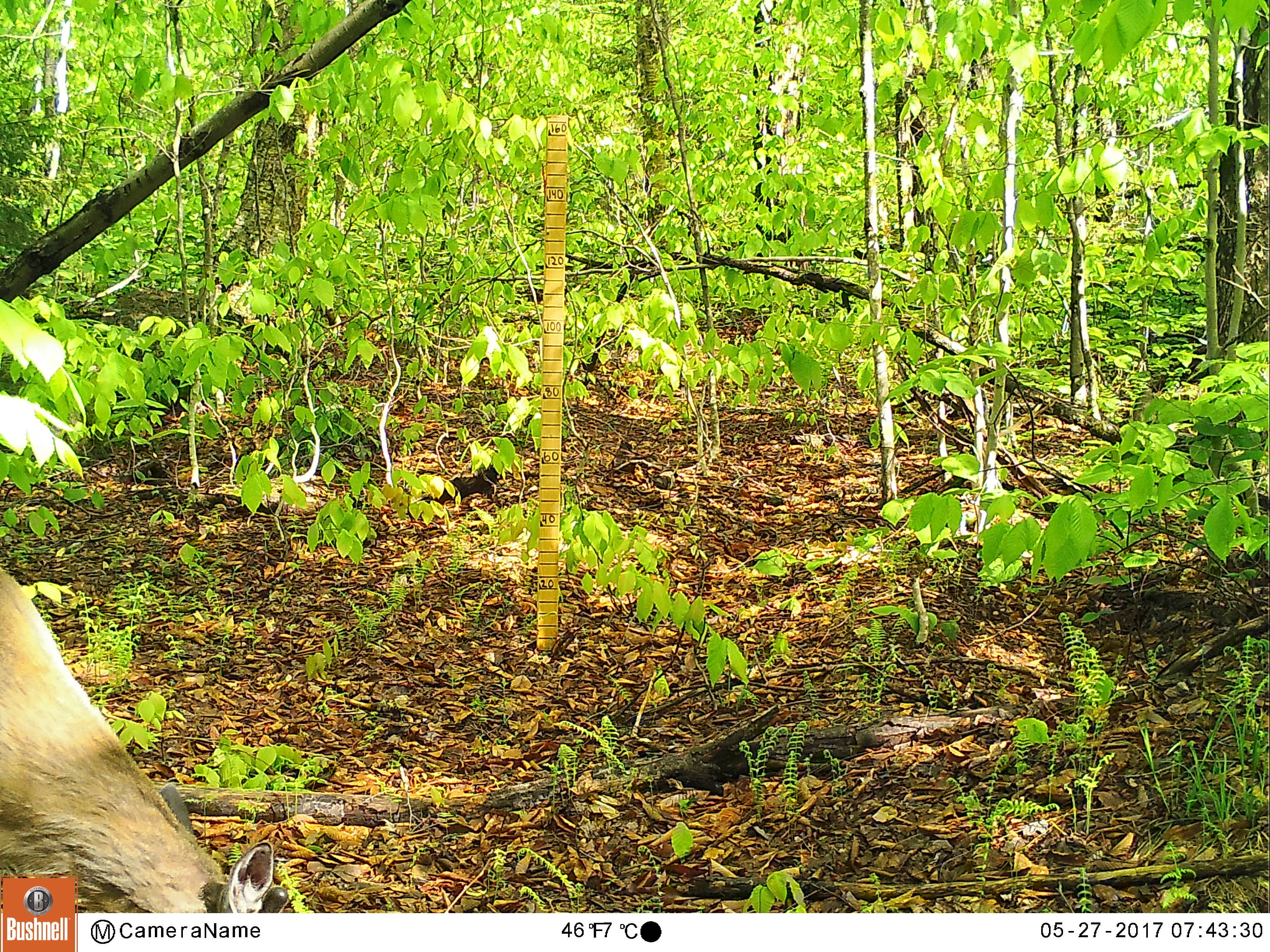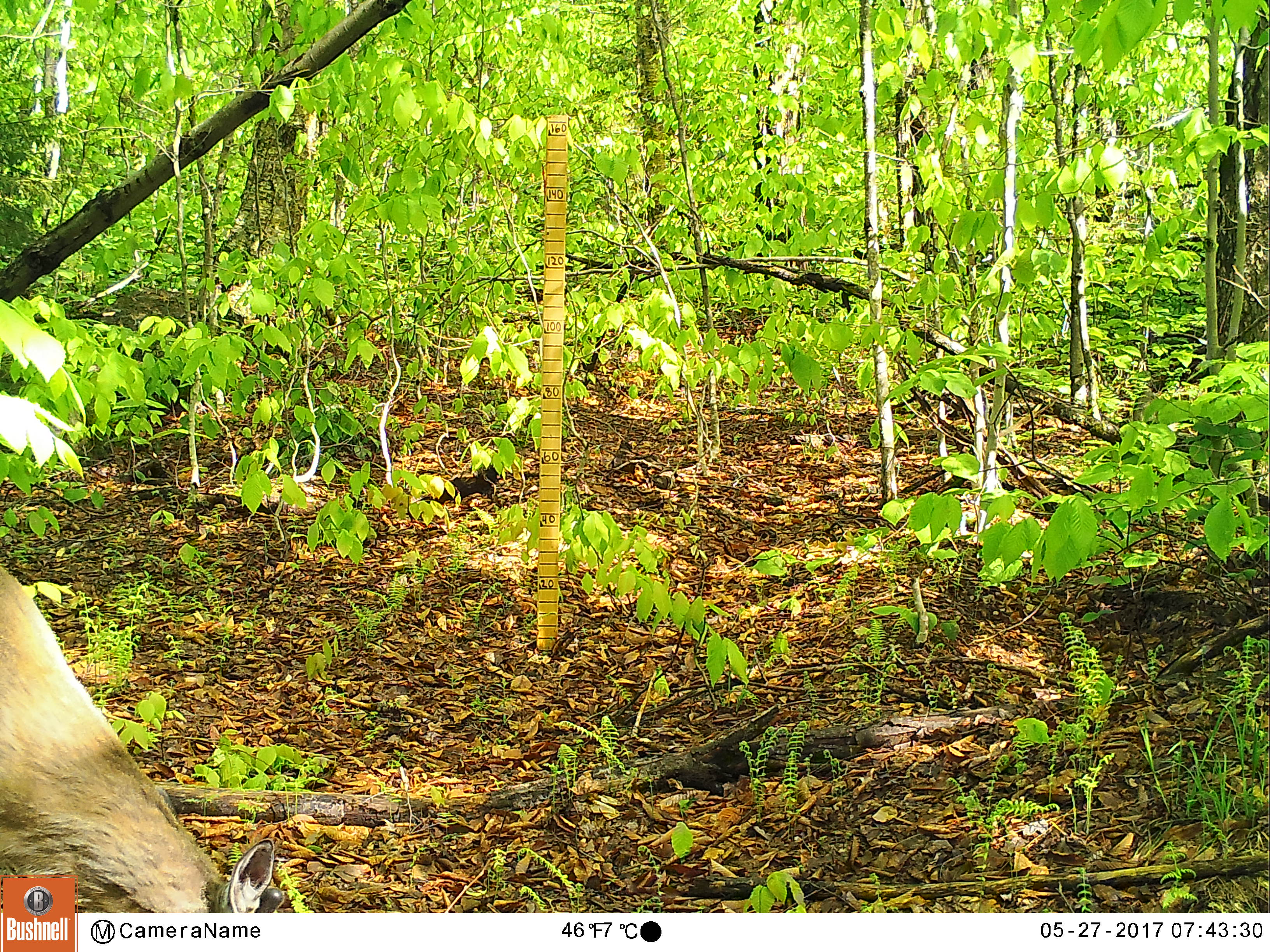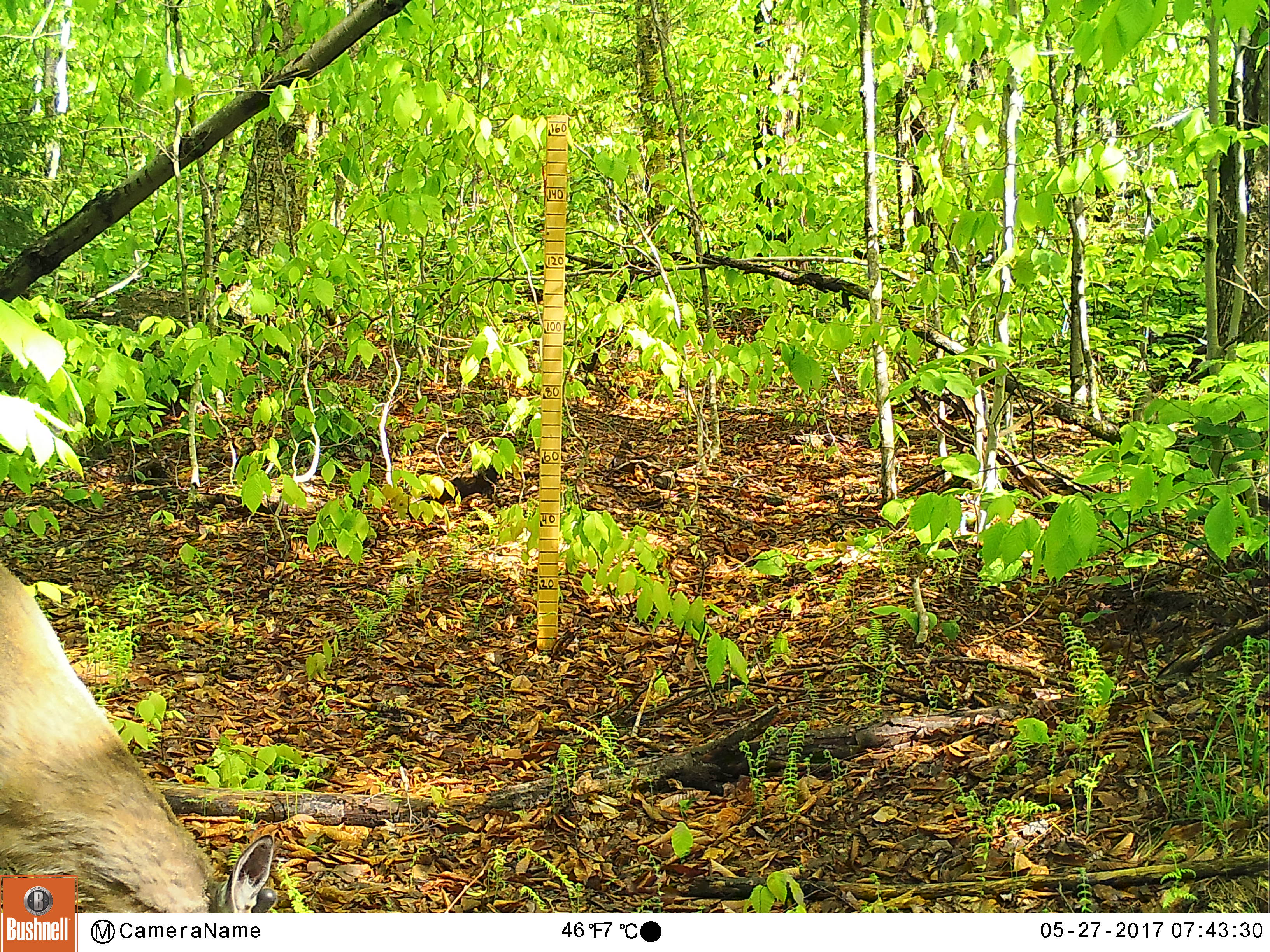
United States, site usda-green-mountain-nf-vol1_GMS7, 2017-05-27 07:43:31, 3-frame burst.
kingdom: Animalia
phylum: Chordata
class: Mammalia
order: Artiodactyla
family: Cervidae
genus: Odocoileus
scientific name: Odocoileus virginianus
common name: white-tailed deer